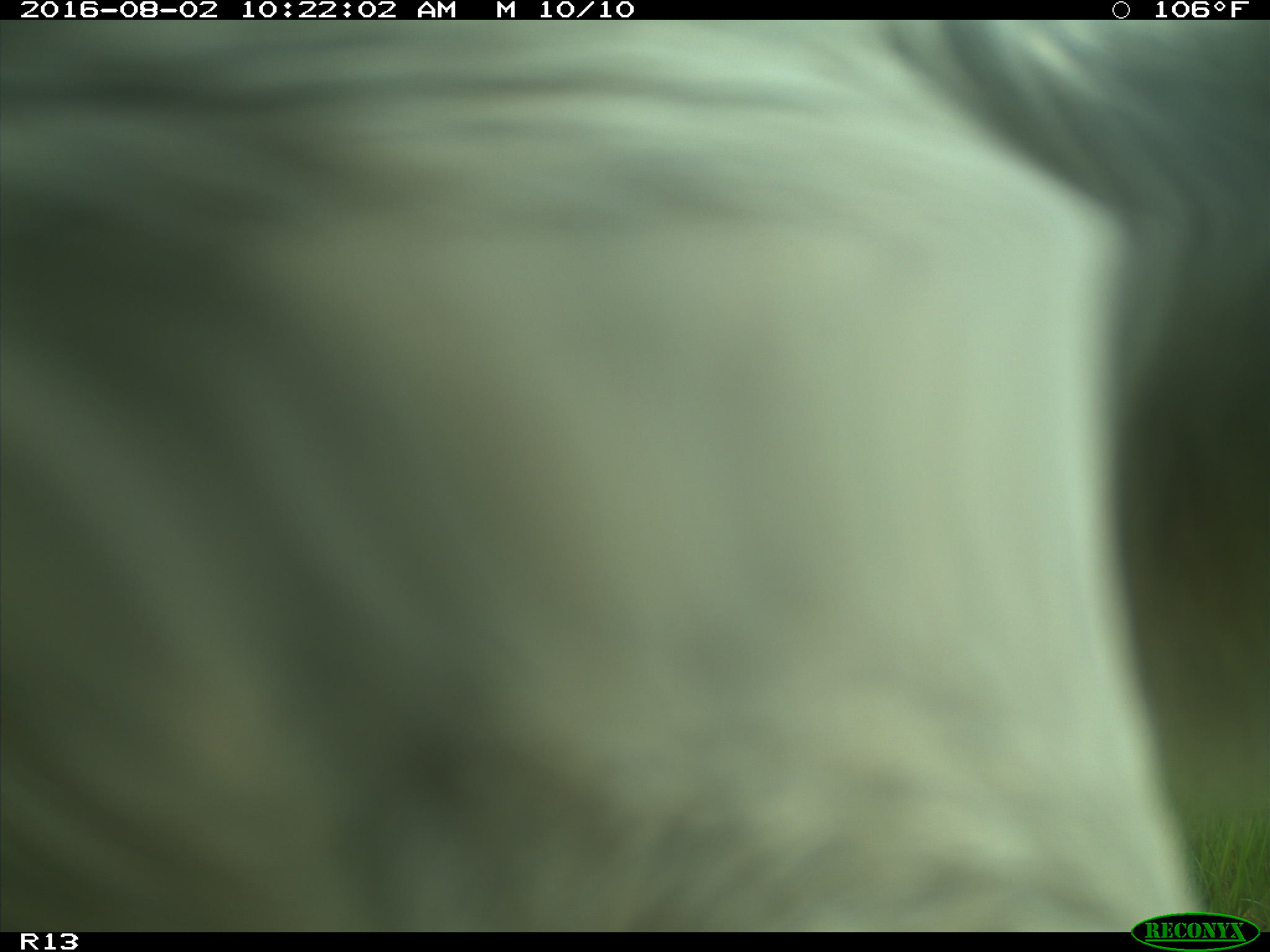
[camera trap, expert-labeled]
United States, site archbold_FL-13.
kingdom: Animalia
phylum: Chordata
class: Mammalia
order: Artiodactyla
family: Bovidae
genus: Bos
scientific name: Bos taurus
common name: domestic cow